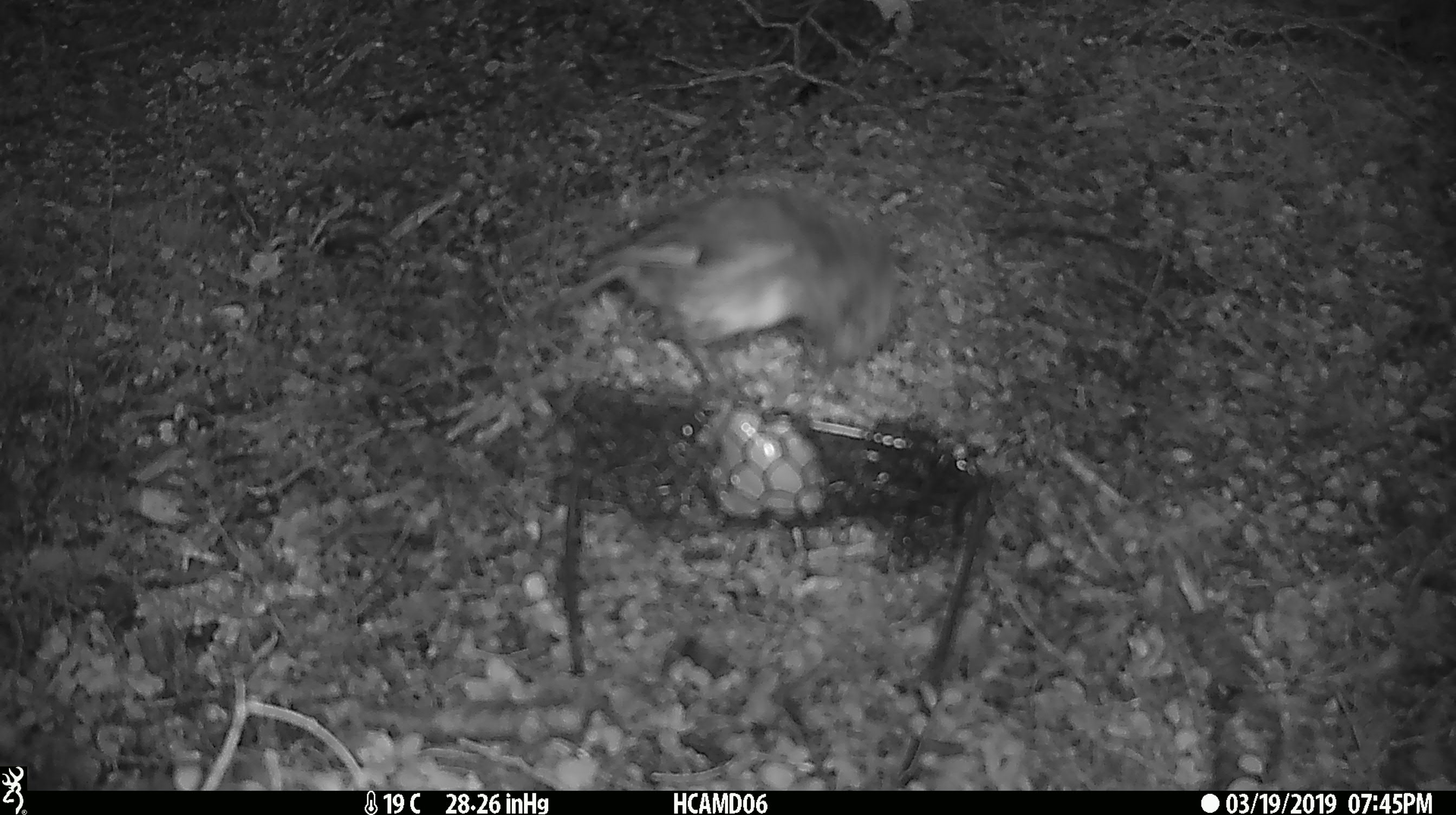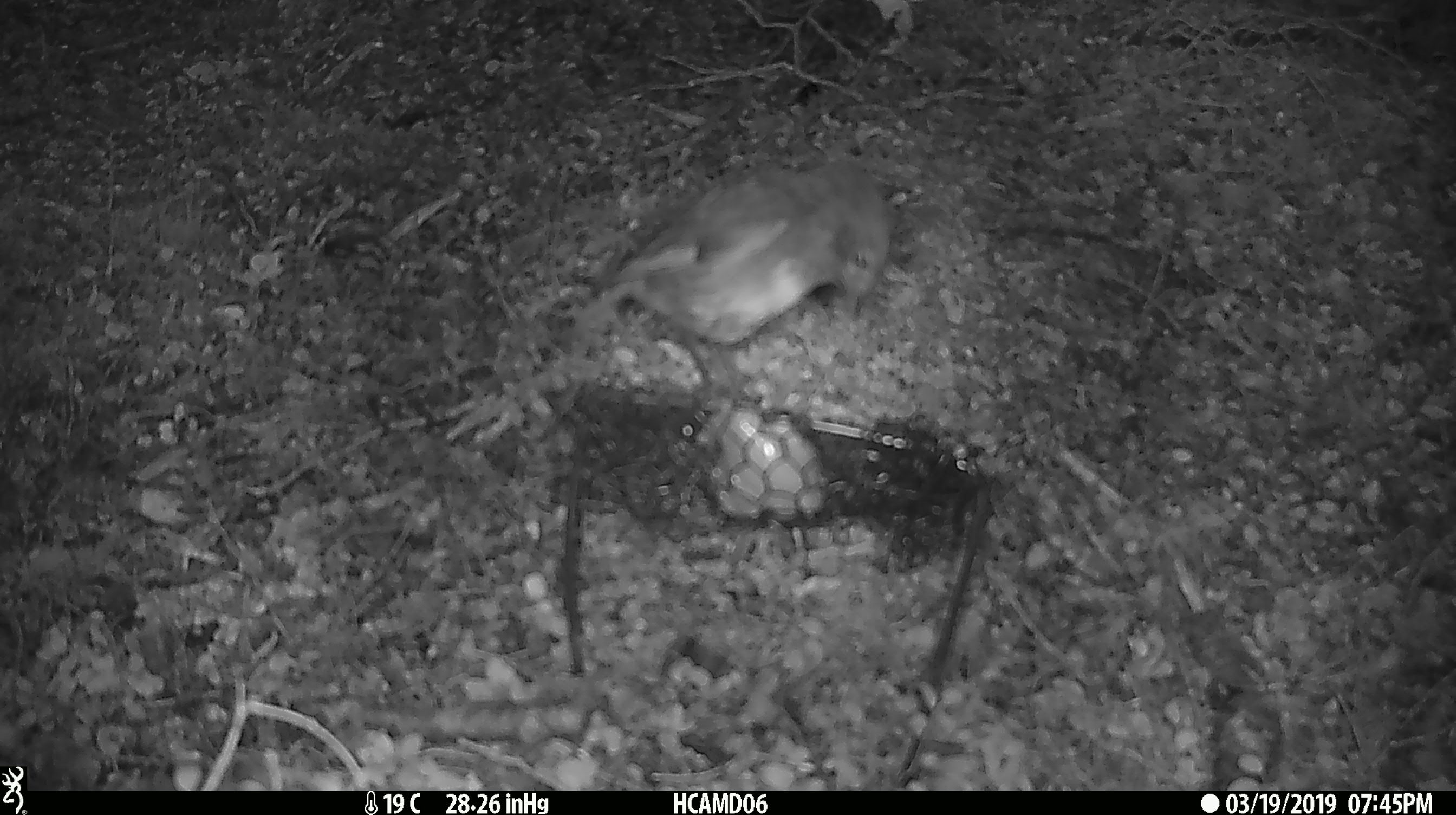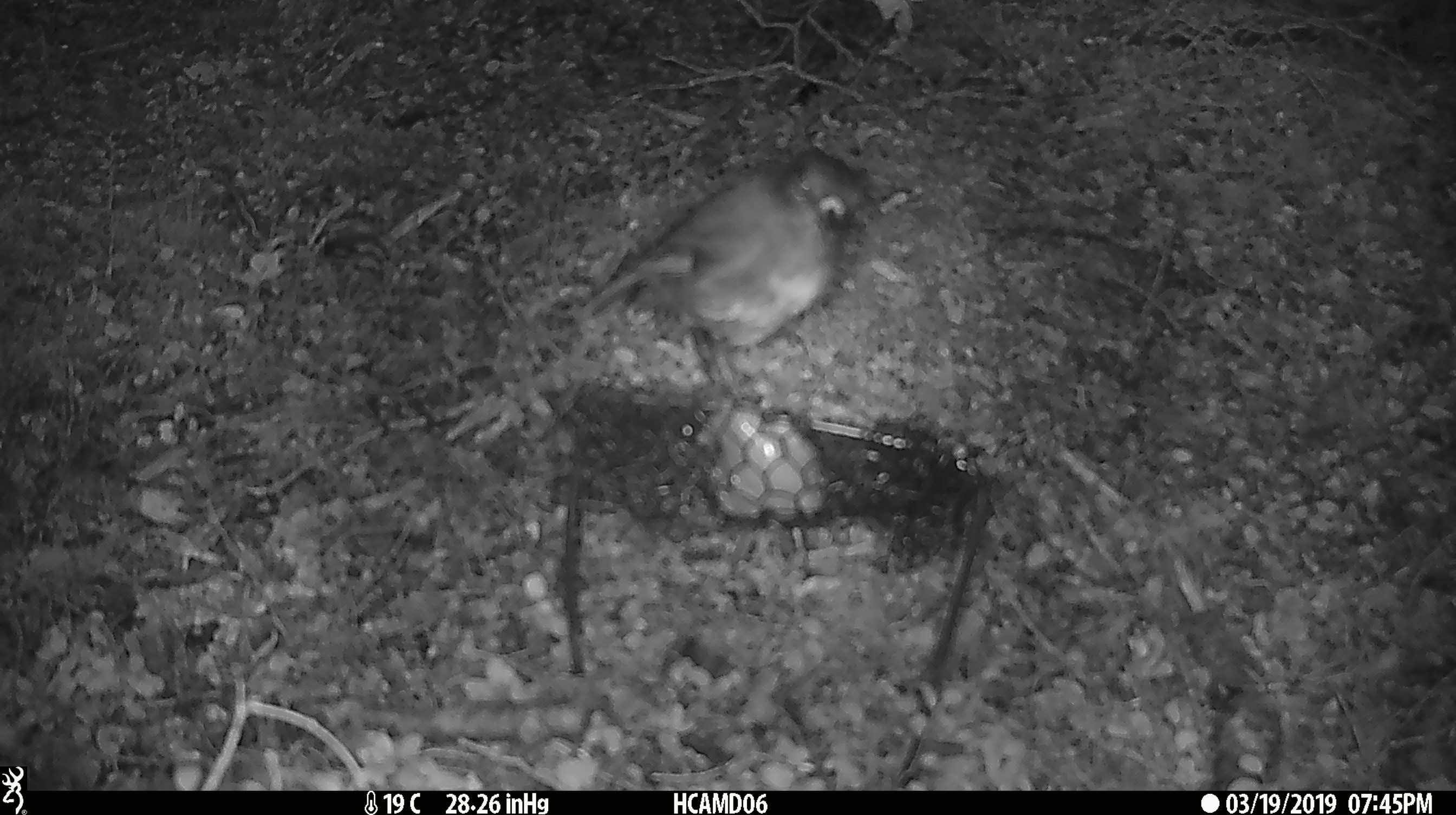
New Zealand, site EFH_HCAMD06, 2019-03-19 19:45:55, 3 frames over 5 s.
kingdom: Animalia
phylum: Chordata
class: Aves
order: Passeriformes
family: Petroicidae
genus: Petroica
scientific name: Petroica australis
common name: new zealand robin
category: robin